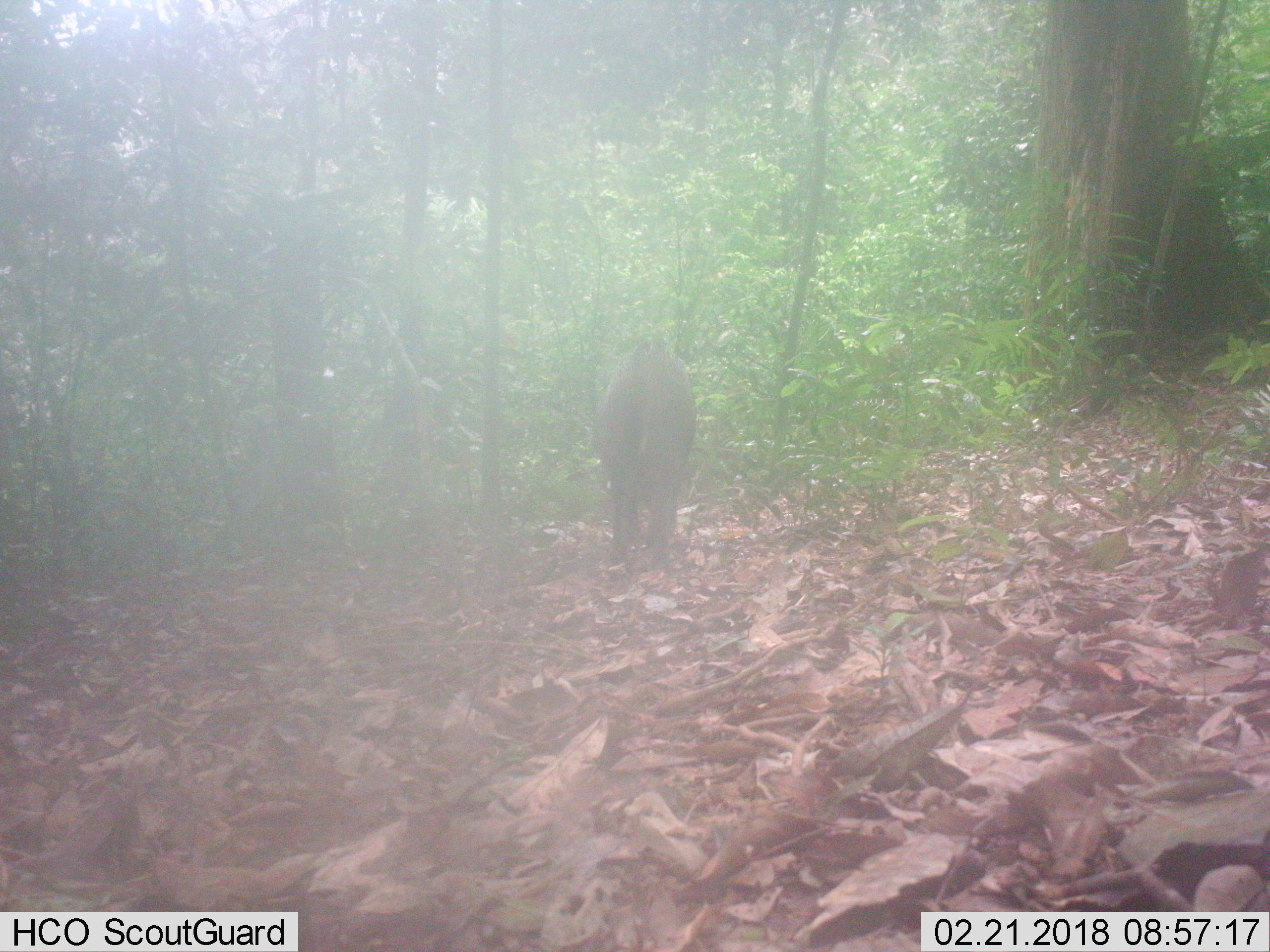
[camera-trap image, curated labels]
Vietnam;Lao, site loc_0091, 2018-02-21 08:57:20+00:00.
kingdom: Animalia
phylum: Chordata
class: Mammalia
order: Artiodactyla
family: Suidae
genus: Sus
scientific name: Sus scrofa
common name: eurasian wild pig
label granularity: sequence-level